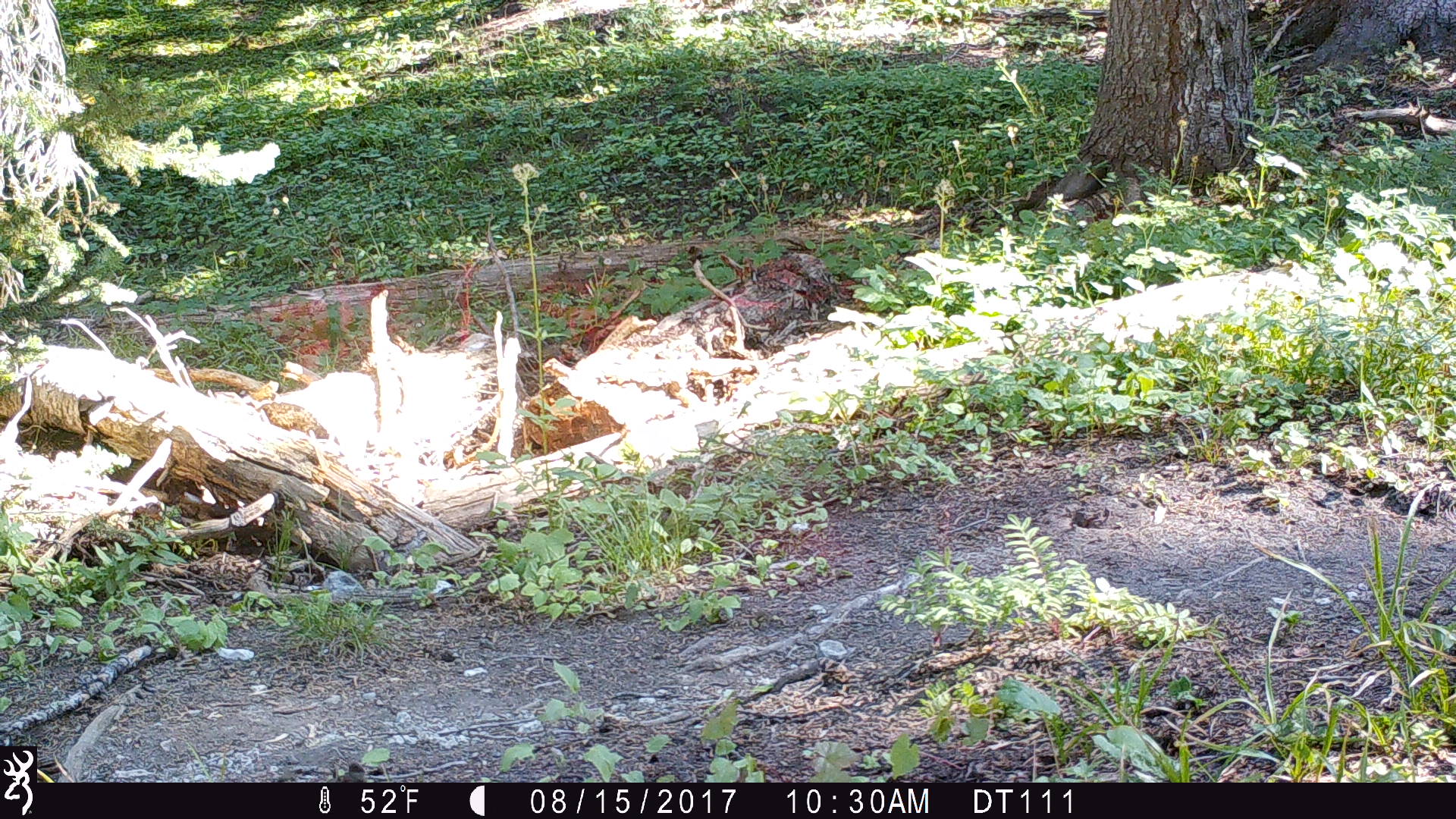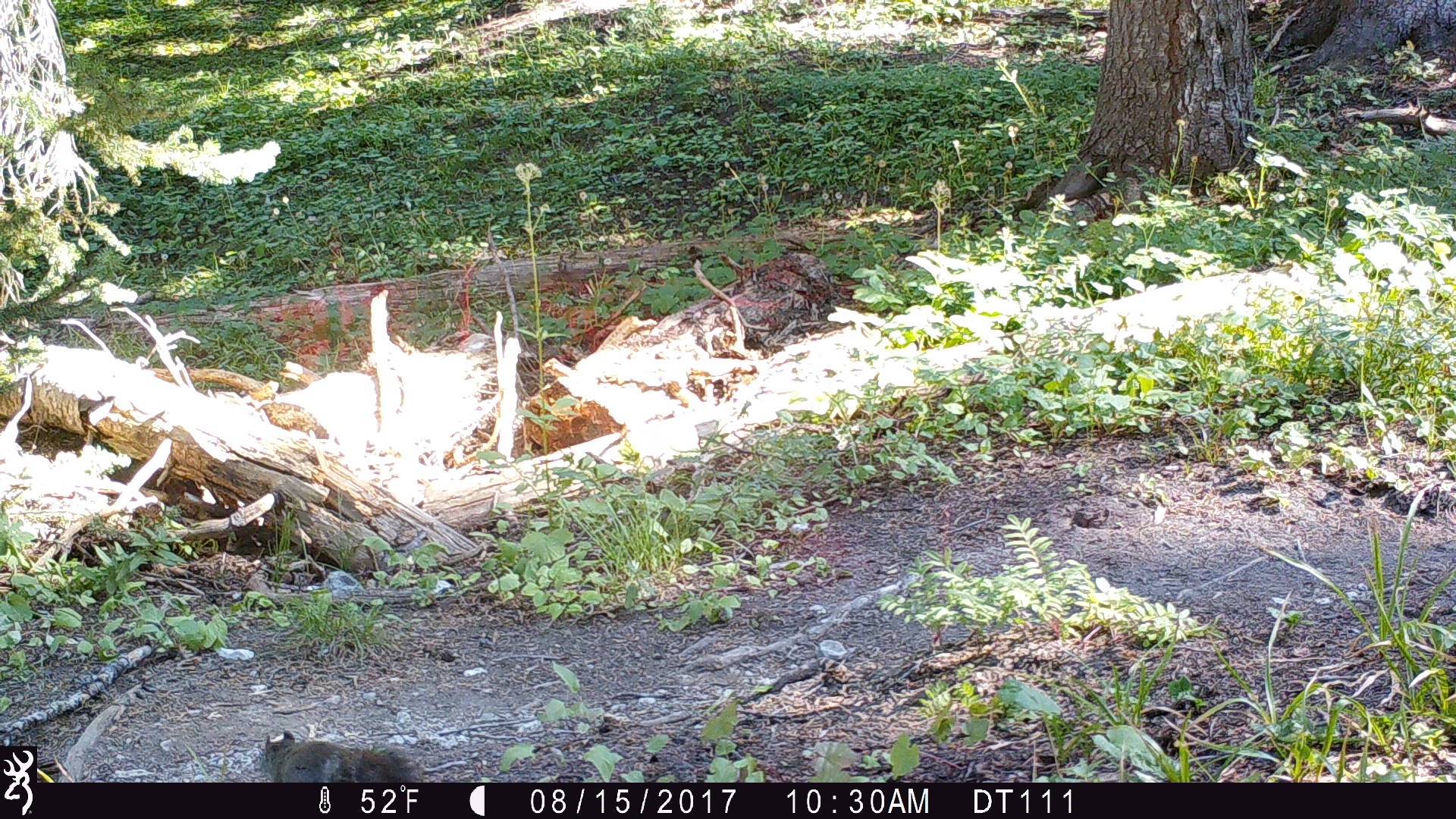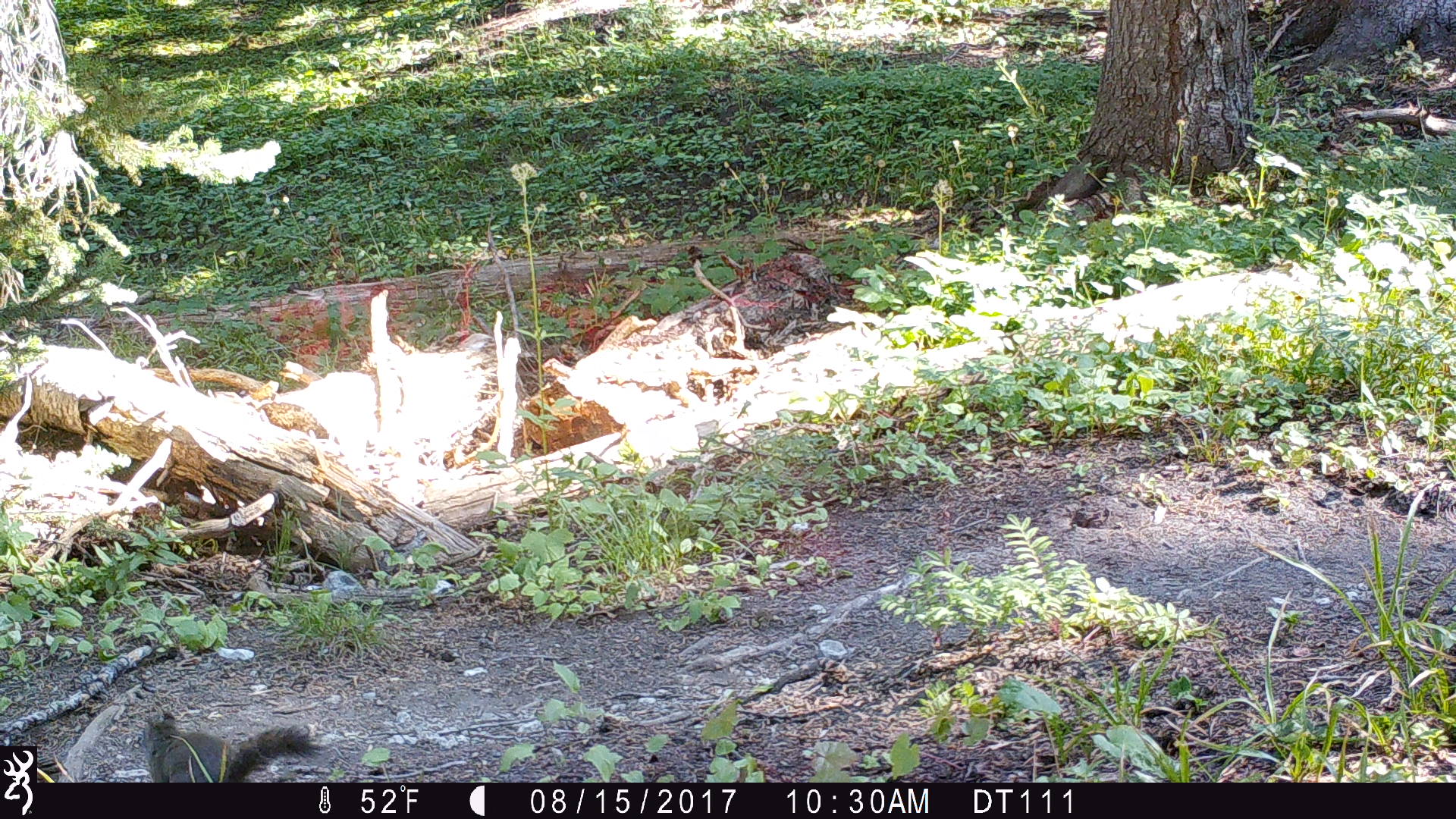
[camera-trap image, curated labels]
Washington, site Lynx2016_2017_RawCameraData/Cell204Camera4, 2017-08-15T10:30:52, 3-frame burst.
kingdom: Animalia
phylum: Chordata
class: Mammalia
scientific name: Mammalia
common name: small mammal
Small mammal (Mammalia). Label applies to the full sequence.